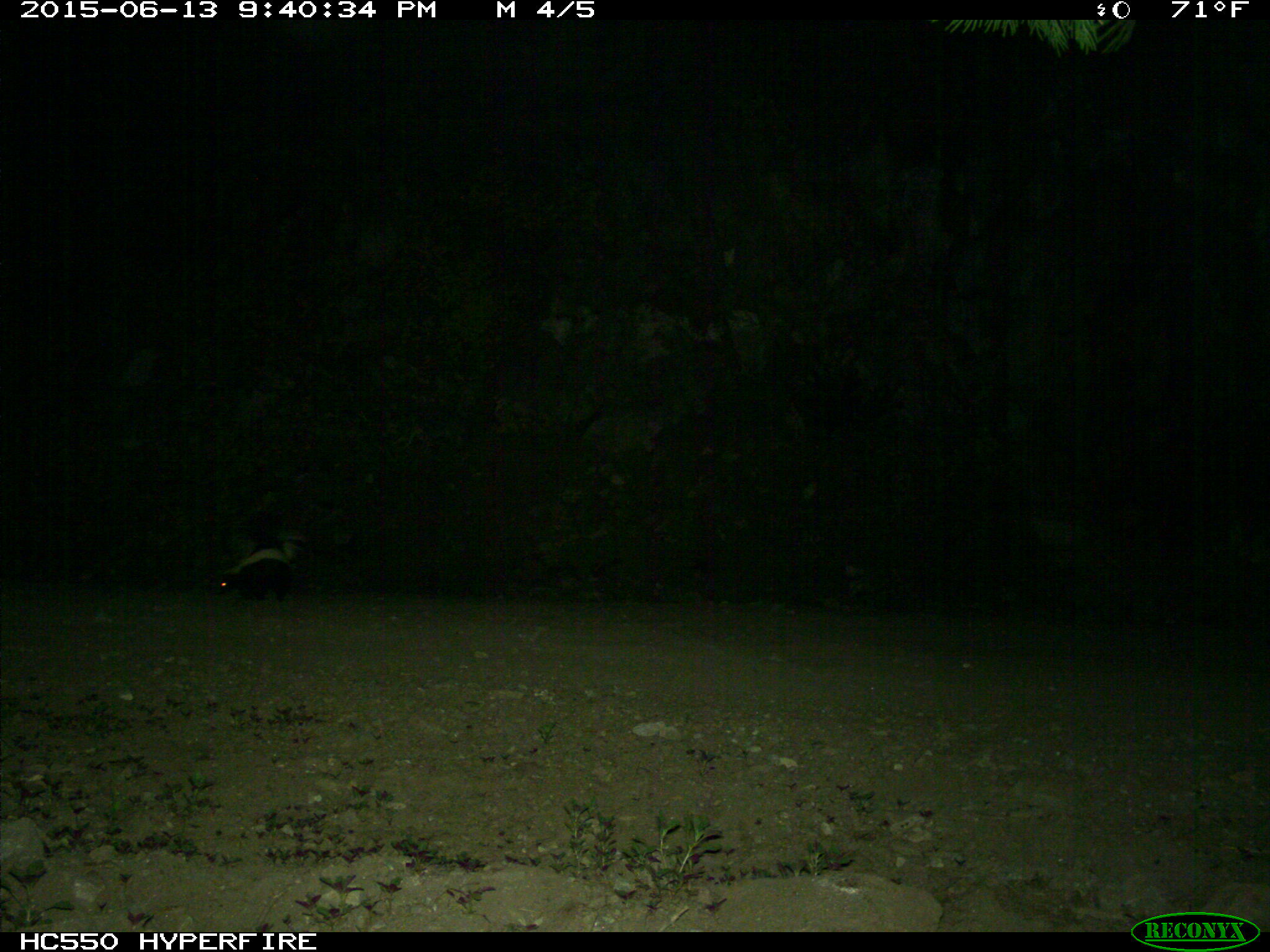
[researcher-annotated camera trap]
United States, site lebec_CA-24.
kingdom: Animalia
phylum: Chordata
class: Mammalia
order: Carnivora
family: Mephitidae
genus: Mephitis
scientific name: Mephitis mephitis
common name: striped skunk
Mephitis mephitis (striped skunk).